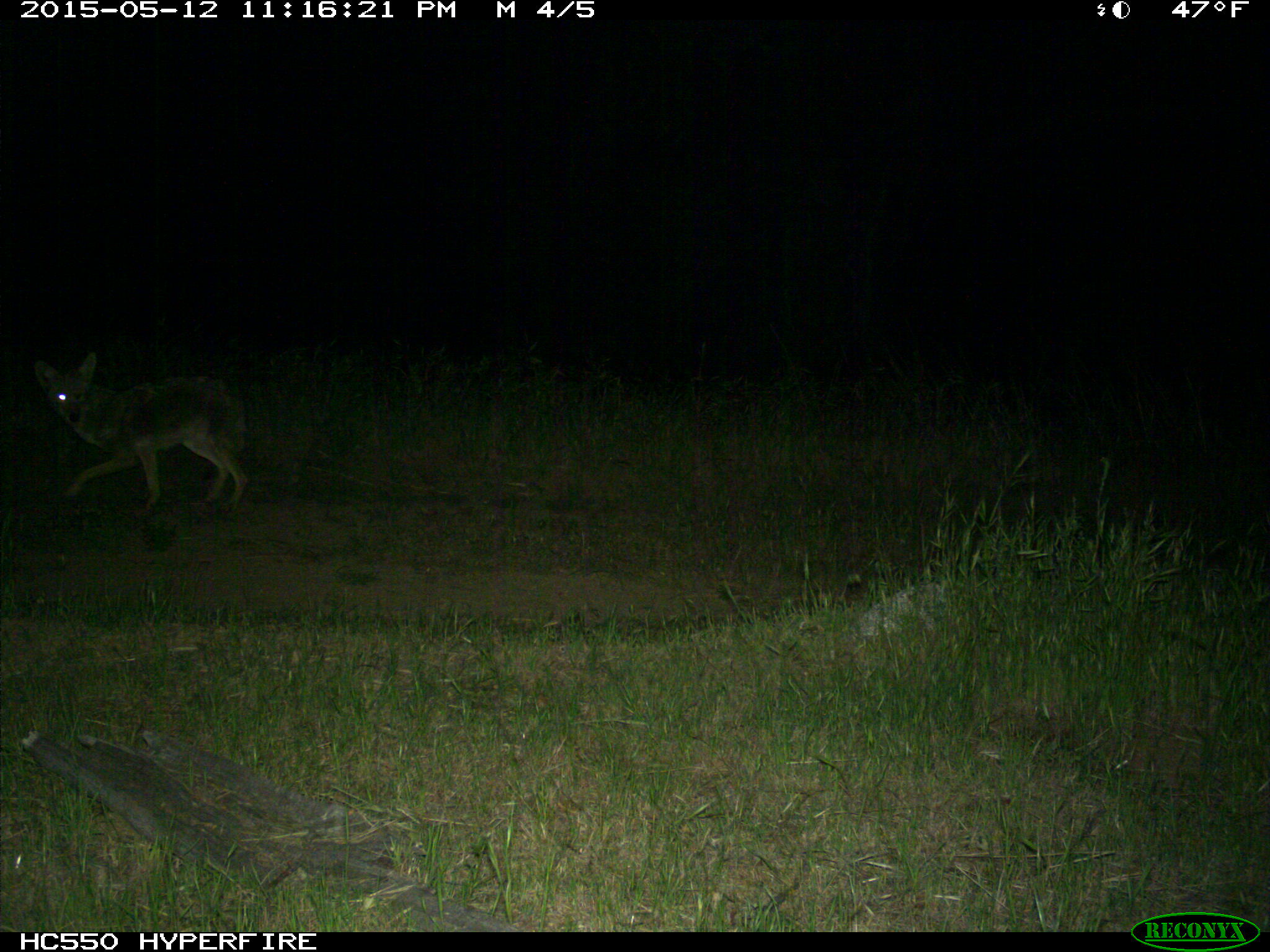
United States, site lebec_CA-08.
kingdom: Animalia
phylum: Chordata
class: Mammalia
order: Carnivora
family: Canidae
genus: Canis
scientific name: Canis latrans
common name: coyote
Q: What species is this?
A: Canis latrans (coyote).